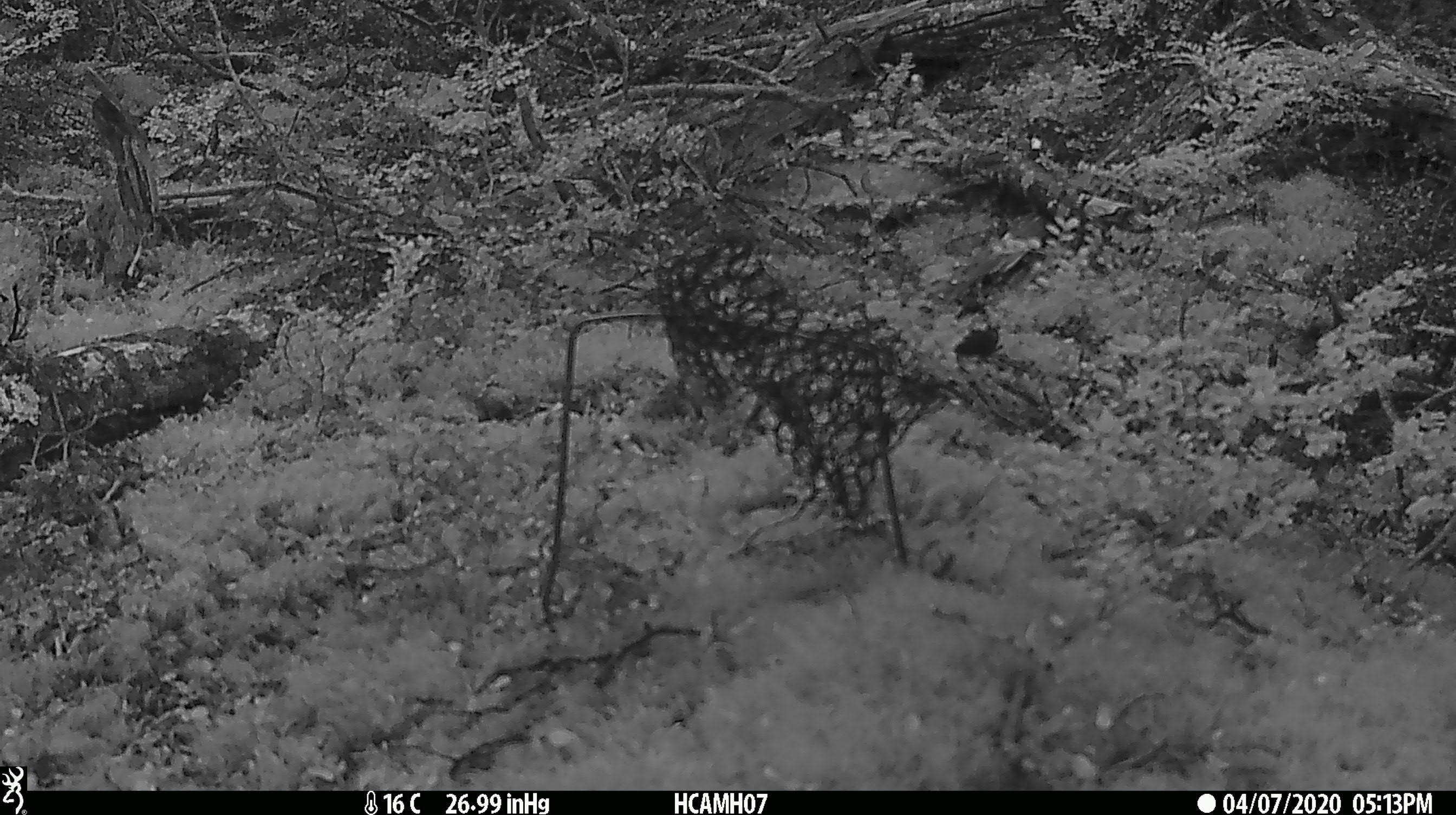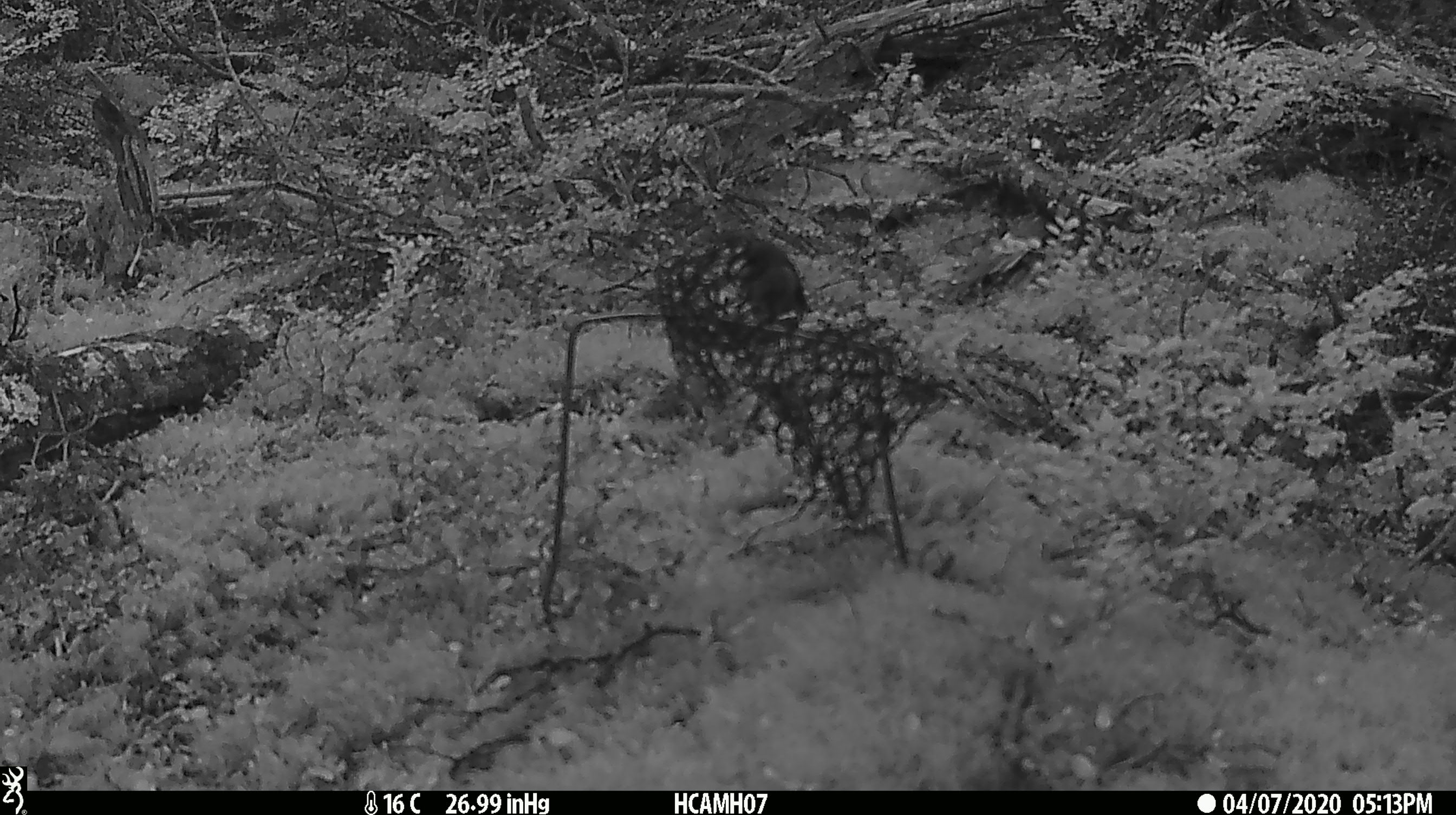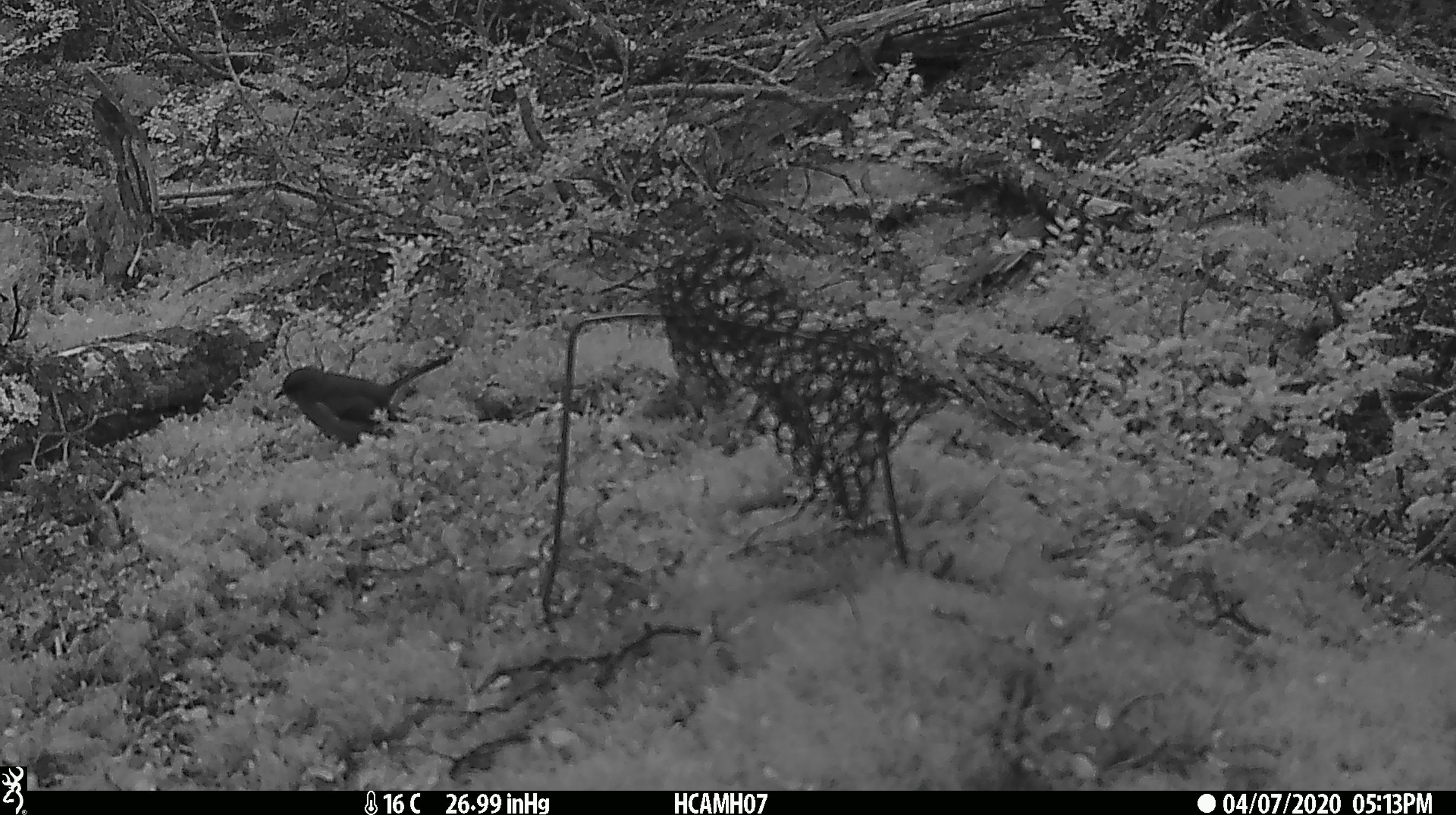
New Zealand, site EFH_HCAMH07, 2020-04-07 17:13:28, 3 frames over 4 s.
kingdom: Animalia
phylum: Chordata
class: Aves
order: Passeriformes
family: Meliphagidae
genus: Anthornis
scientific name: Anthornis melanura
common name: new zealand bellbird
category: bellbird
Bellbird (new zealand bellbird) (Anthornis melanura).